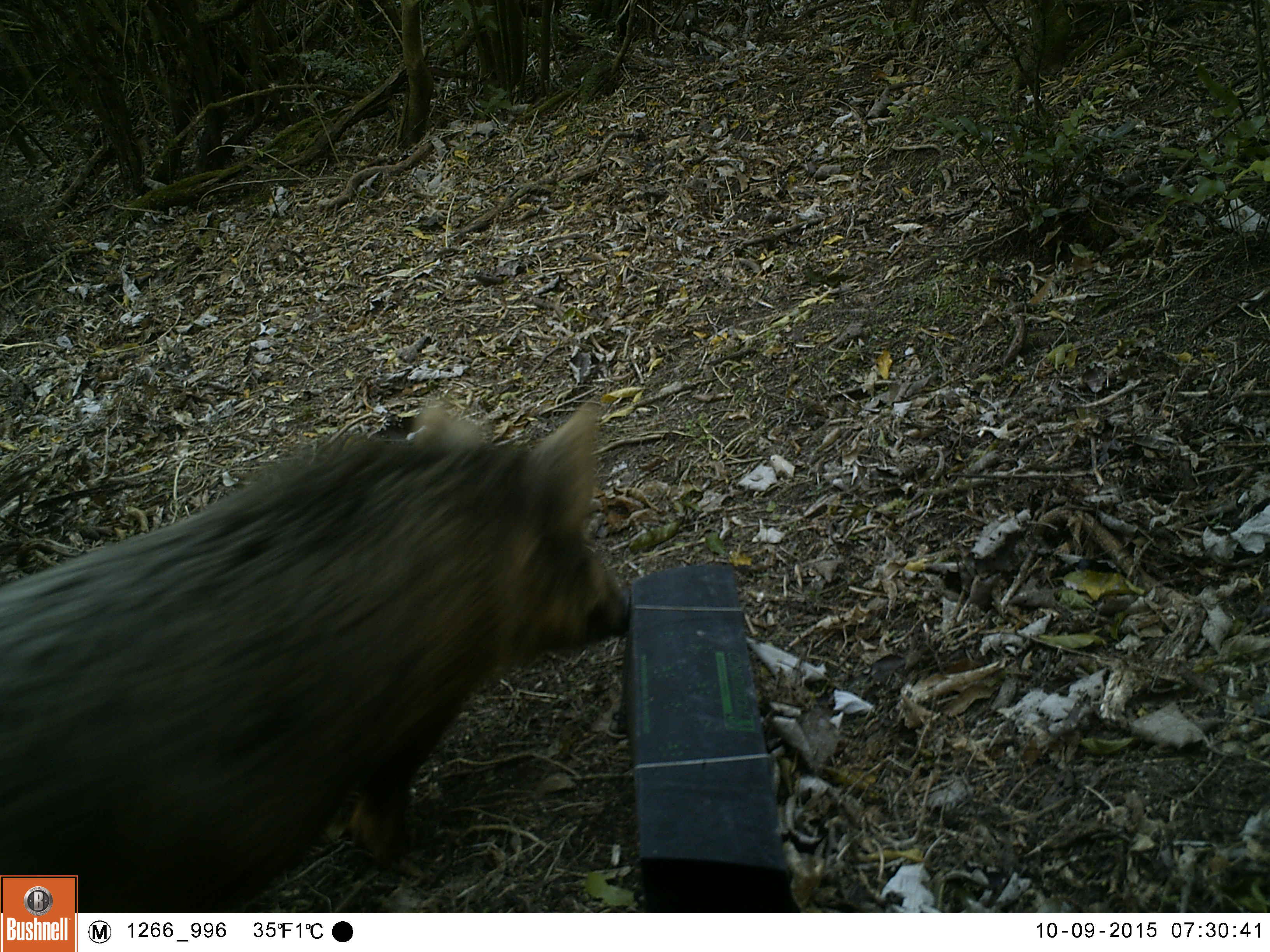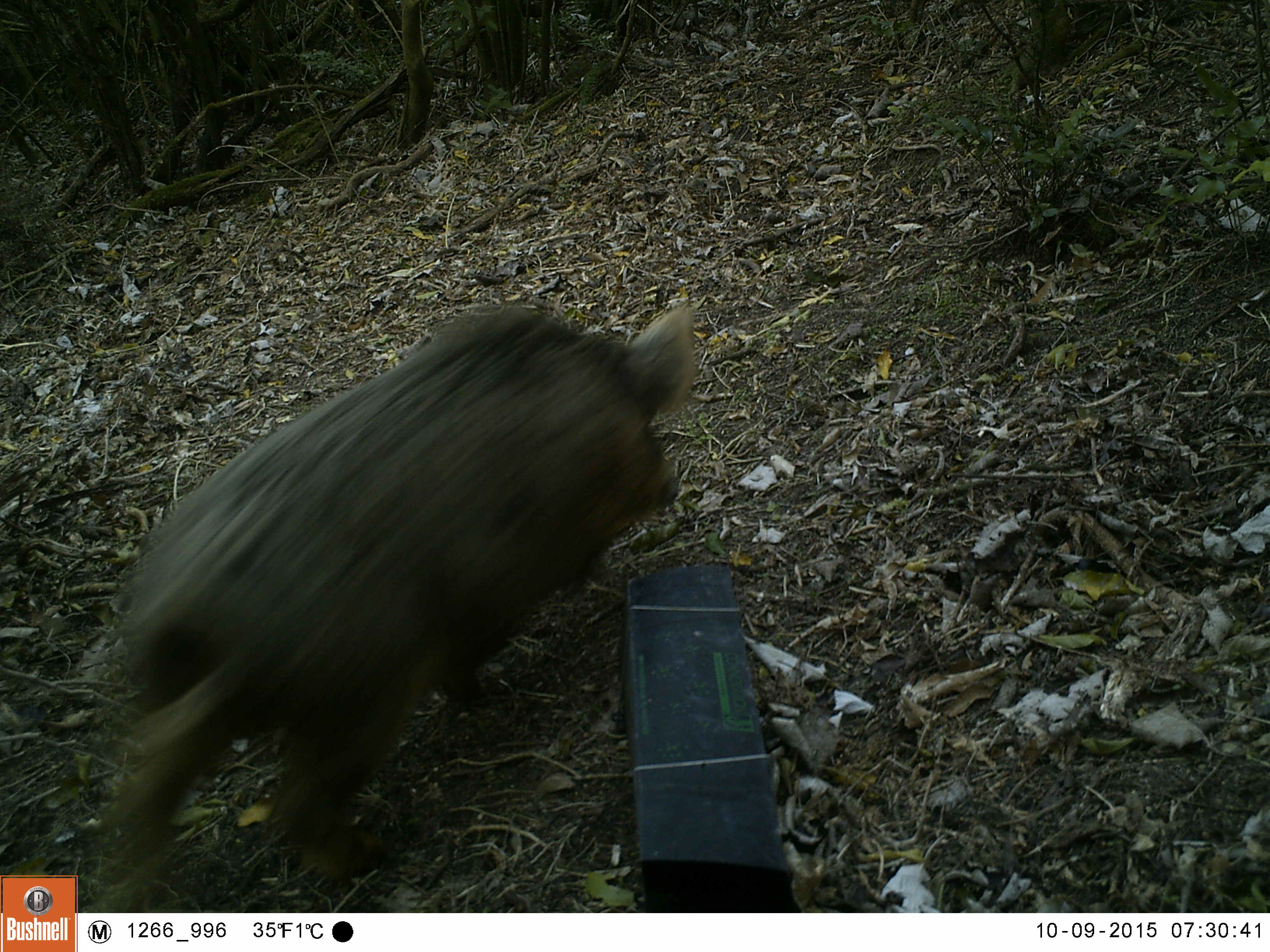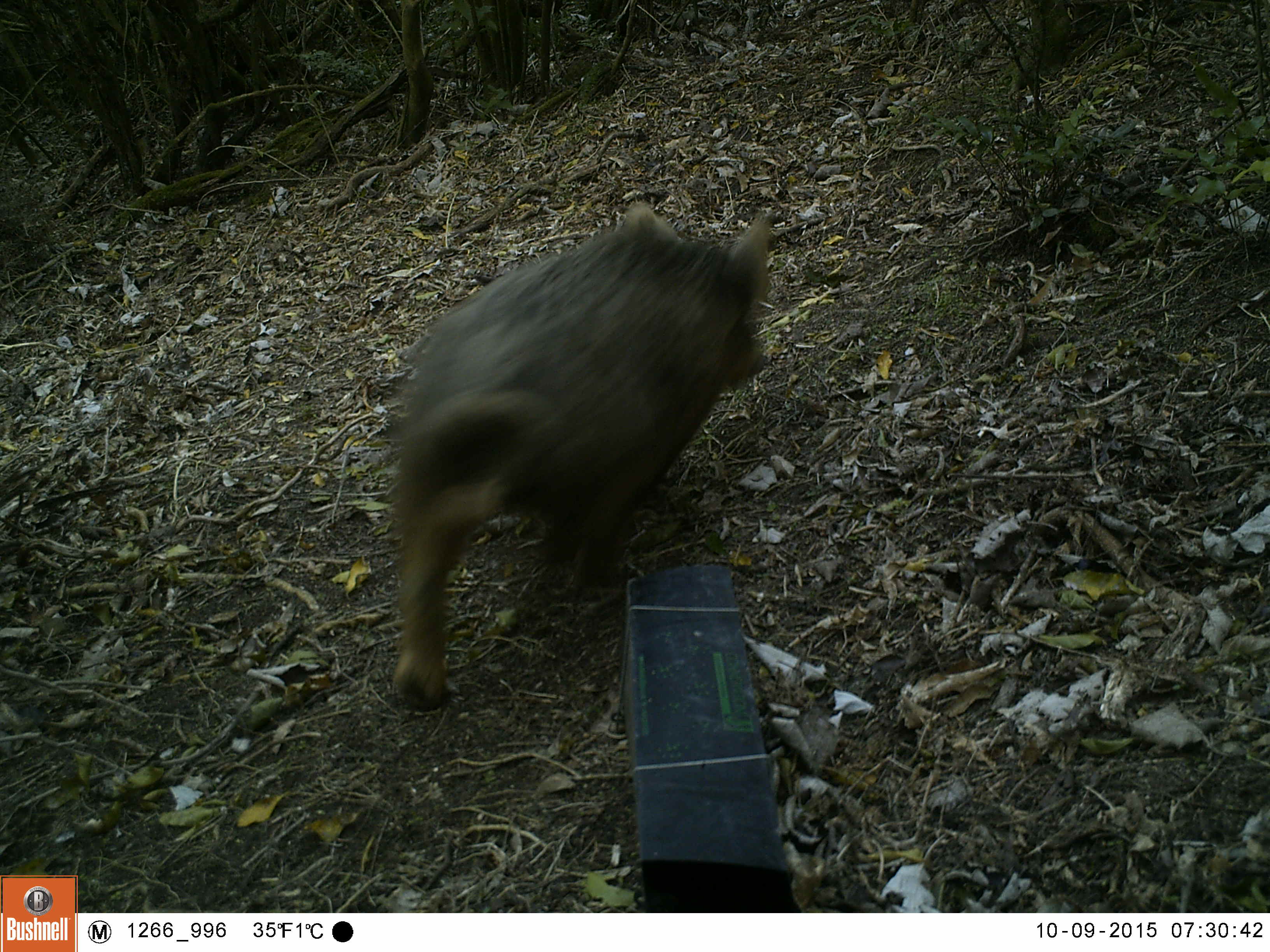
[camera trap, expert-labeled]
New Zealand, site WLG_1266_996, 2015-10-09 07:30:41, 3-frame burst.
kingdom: Animalia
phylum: Chordata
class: Mammalia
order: Artiodactyla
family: Suidae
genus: Sus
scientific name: Sus scrofa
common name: pig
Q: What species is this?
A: Pig (Sus scrofa).